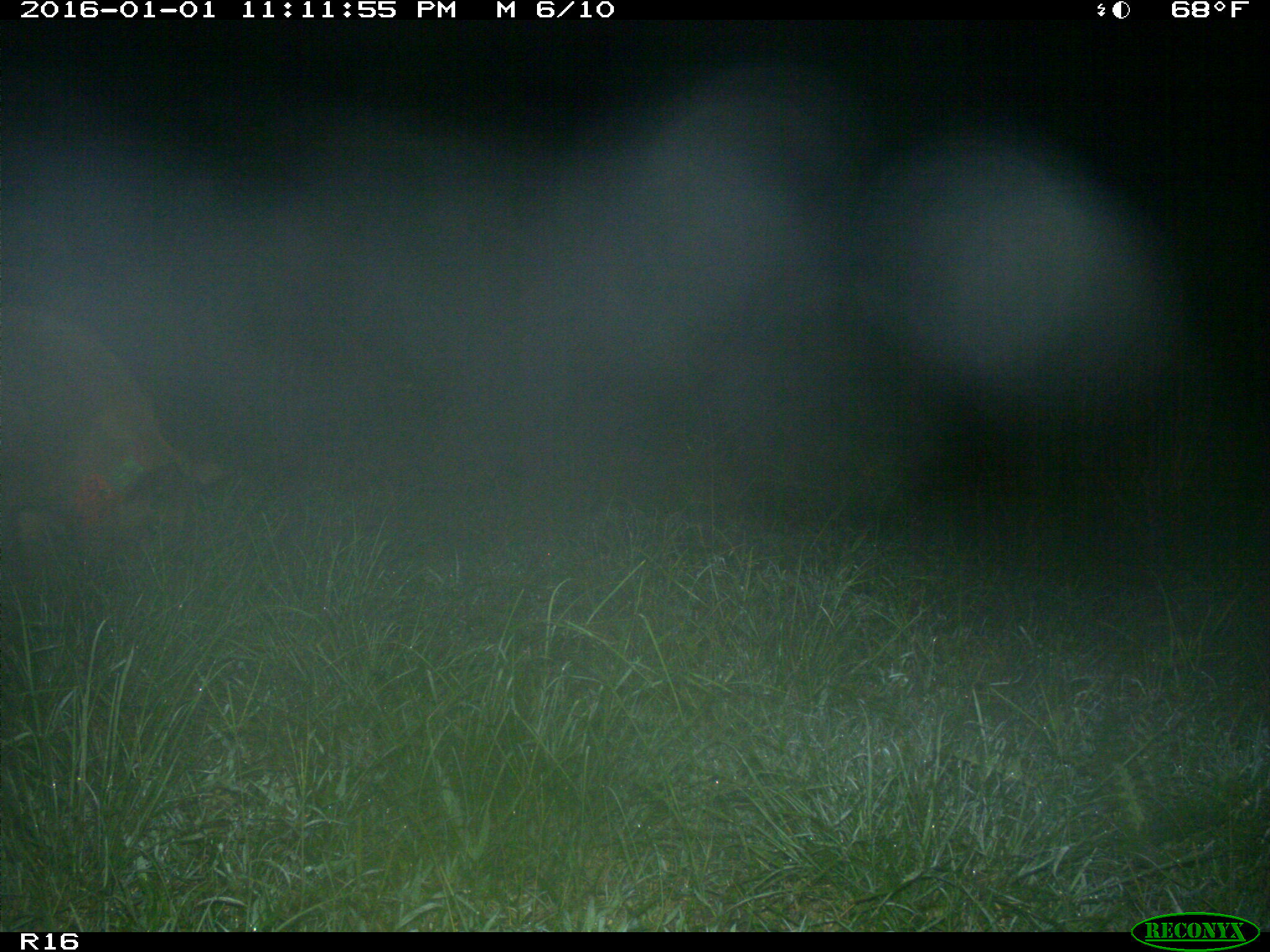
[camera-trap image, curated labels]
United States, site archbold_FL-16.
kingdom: Animalia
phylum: Chordata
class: Mammalia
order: Artiodactyla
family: Suidae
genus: Sus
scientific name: Sus scrofa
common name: wild boar